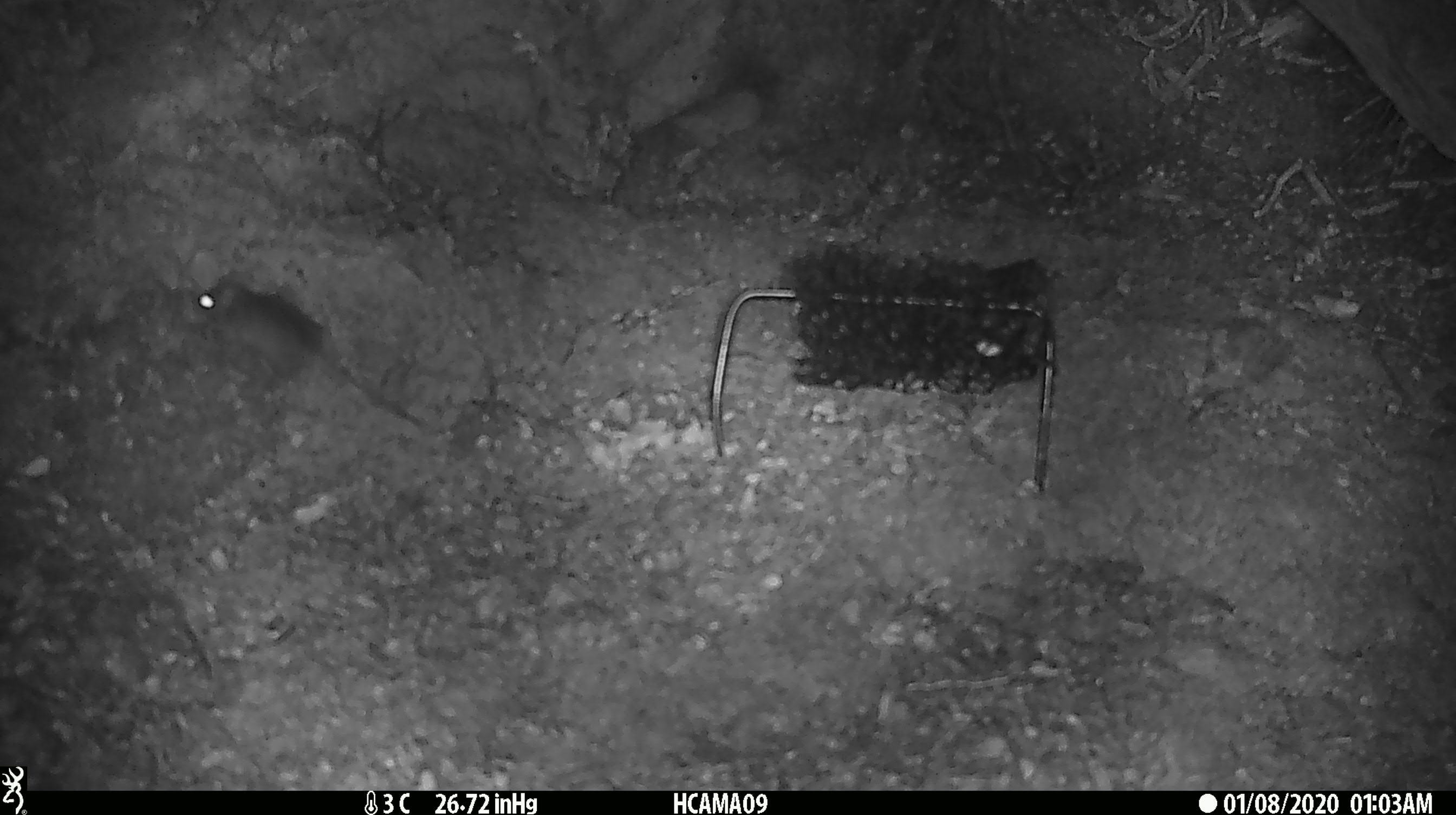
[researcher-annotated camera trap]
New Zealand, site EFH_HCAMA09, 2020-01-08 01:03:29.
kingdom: Animalia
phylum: Chordata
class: Mammalia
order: Rodentia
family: Muridae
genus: Mus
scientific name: Mus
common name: mouse